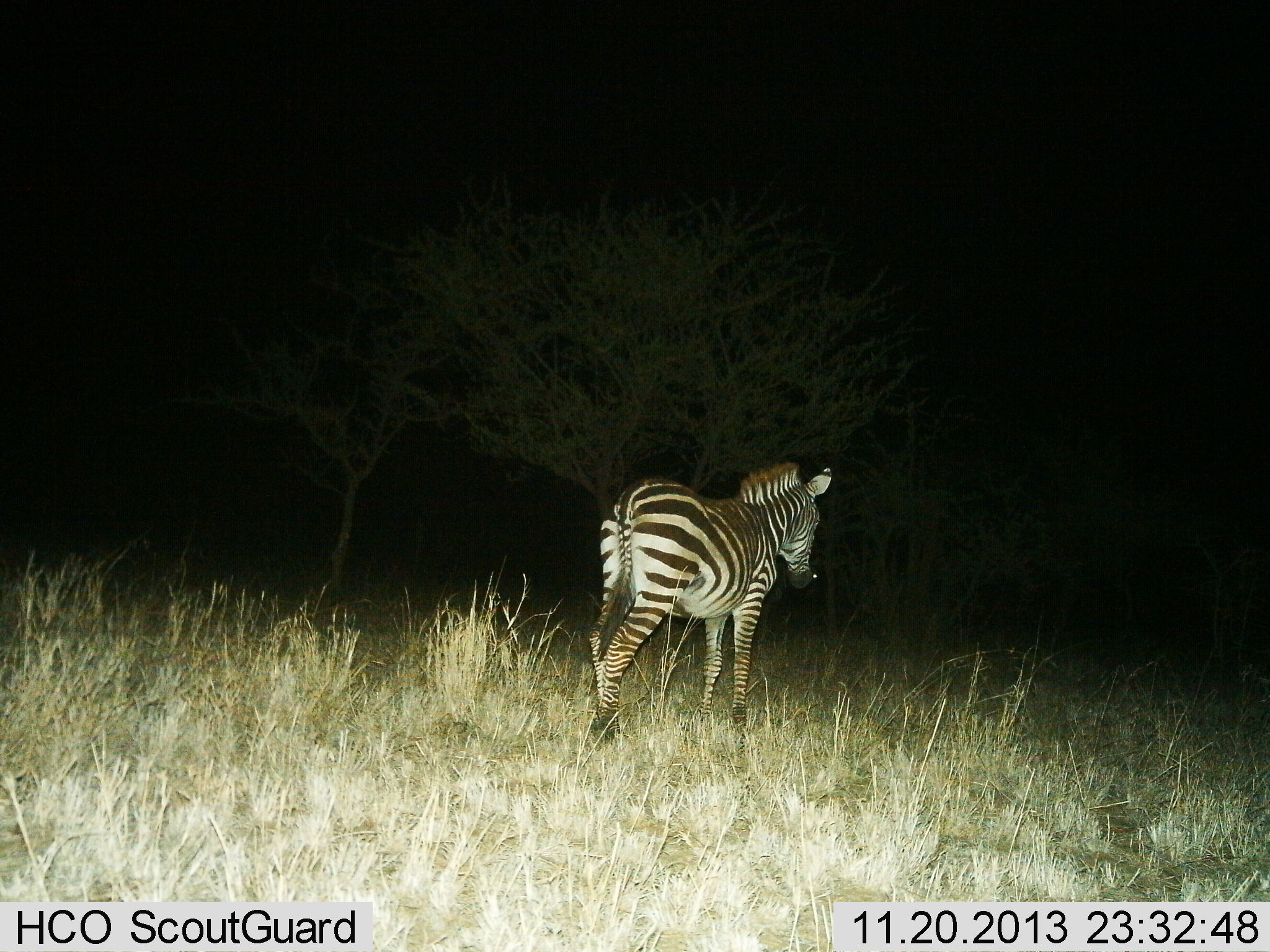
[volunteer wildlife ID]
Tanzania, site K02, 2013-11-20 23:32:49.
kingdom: Animalia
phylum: Chordata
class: Mammalia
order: Perissodactyla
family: Equidae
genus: Equus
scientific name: Equus quagga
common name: plains zebra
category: zebra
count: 1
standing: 70%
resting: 0%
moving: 30%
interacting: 0%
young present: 0%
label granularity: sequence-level